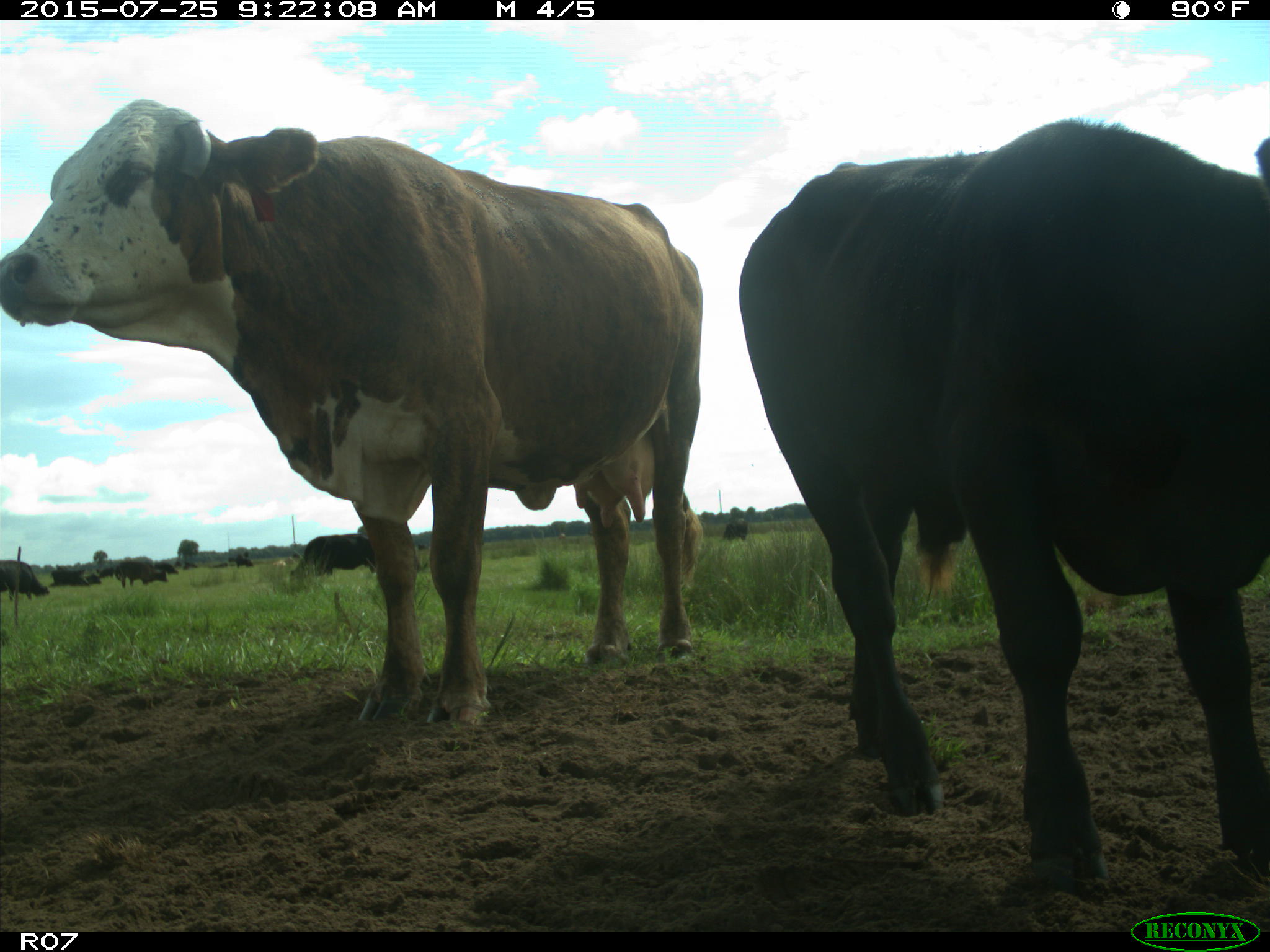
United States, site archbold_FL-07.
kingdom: Animalia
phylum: Chordata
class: Mammalia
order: Artiodactyla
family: Bovidae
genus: Bos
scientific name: Bos taurus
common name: domestic cow